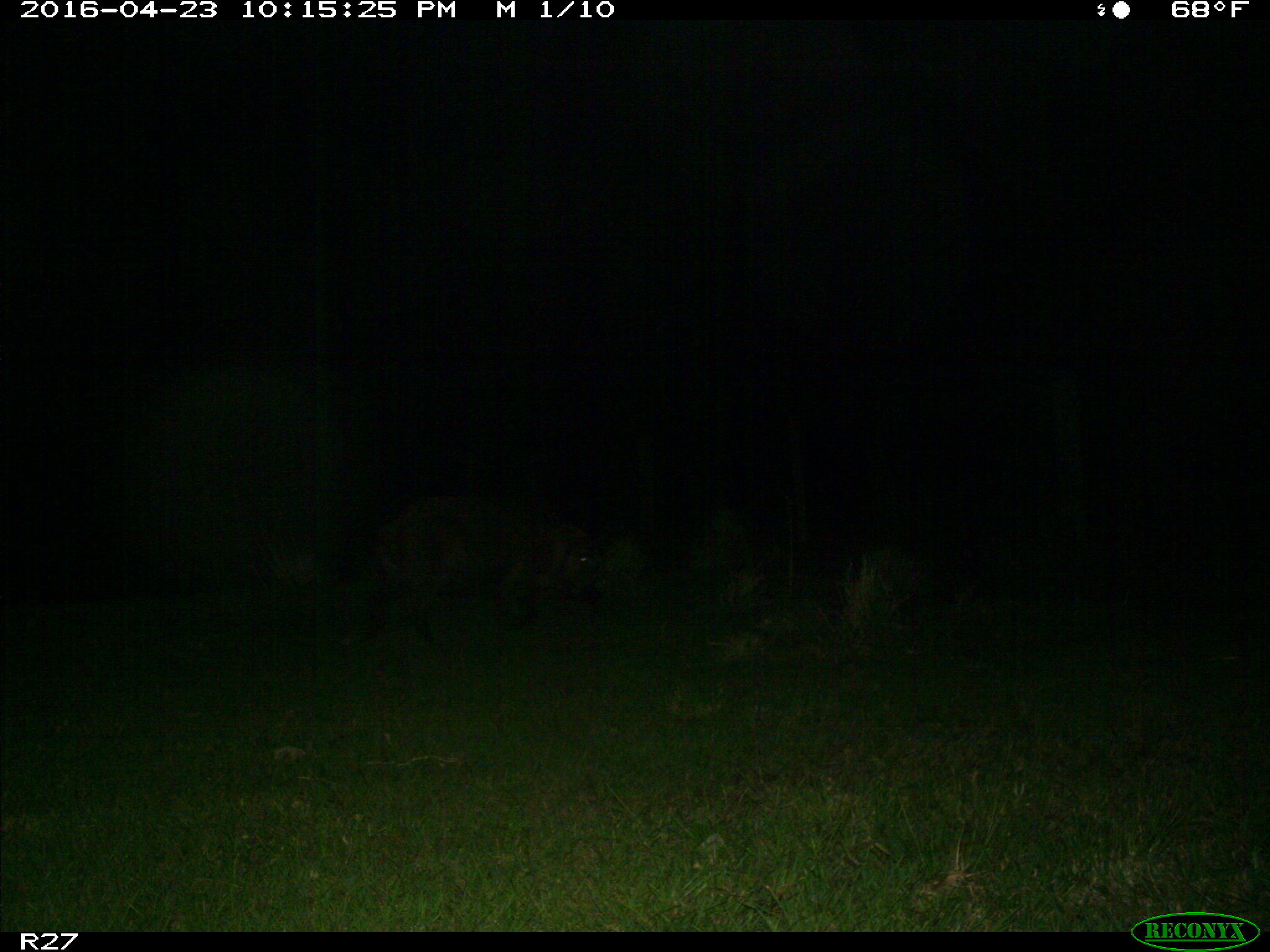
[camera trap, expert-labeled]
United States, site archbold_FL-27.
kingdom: Animalia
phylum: Chordata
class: Mammalia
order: Artiodactyla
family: Suidae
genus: Sus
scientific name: Sus scrofa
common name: wild boar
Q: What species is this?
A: Sus scrofa (wild boar).